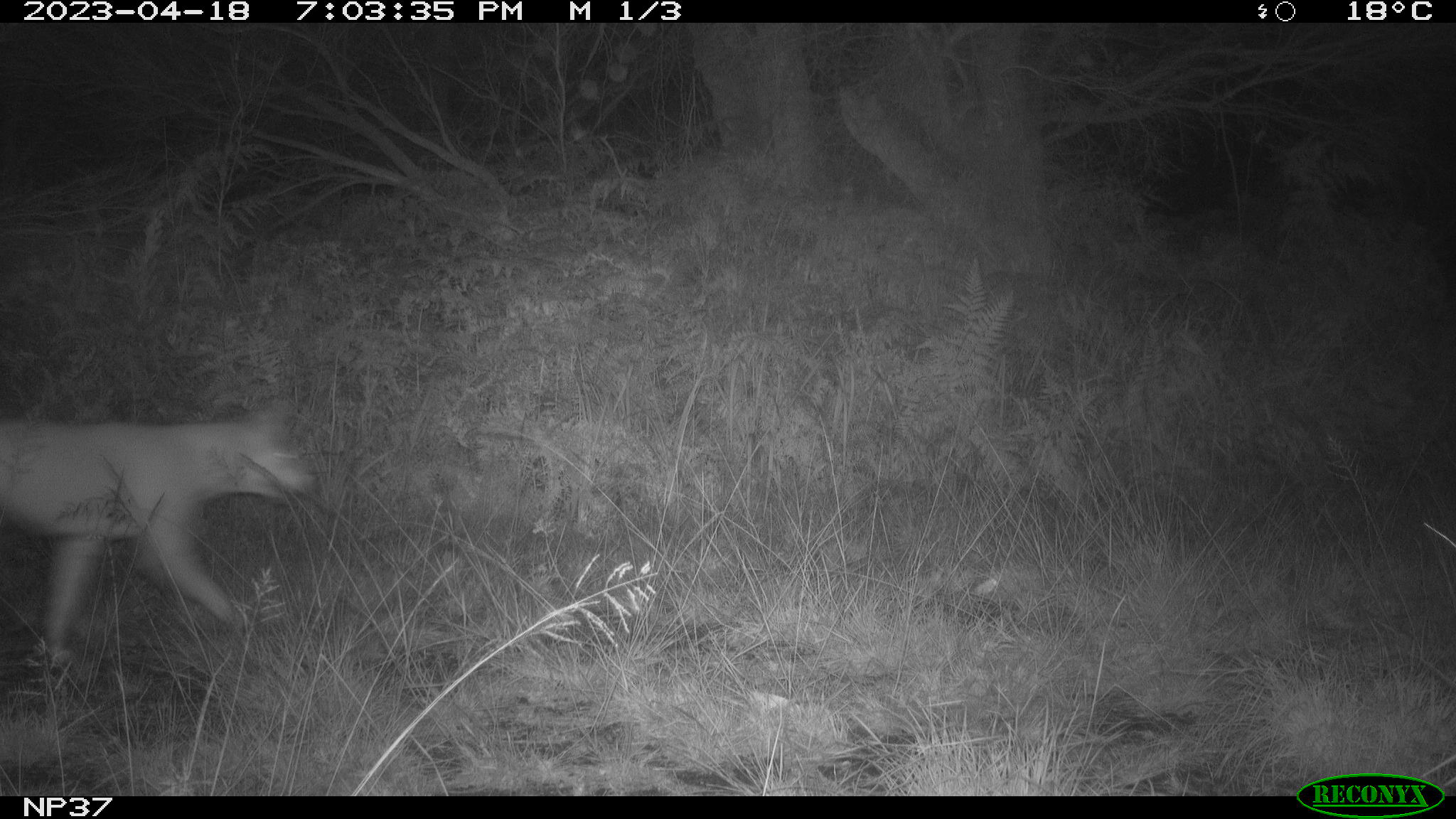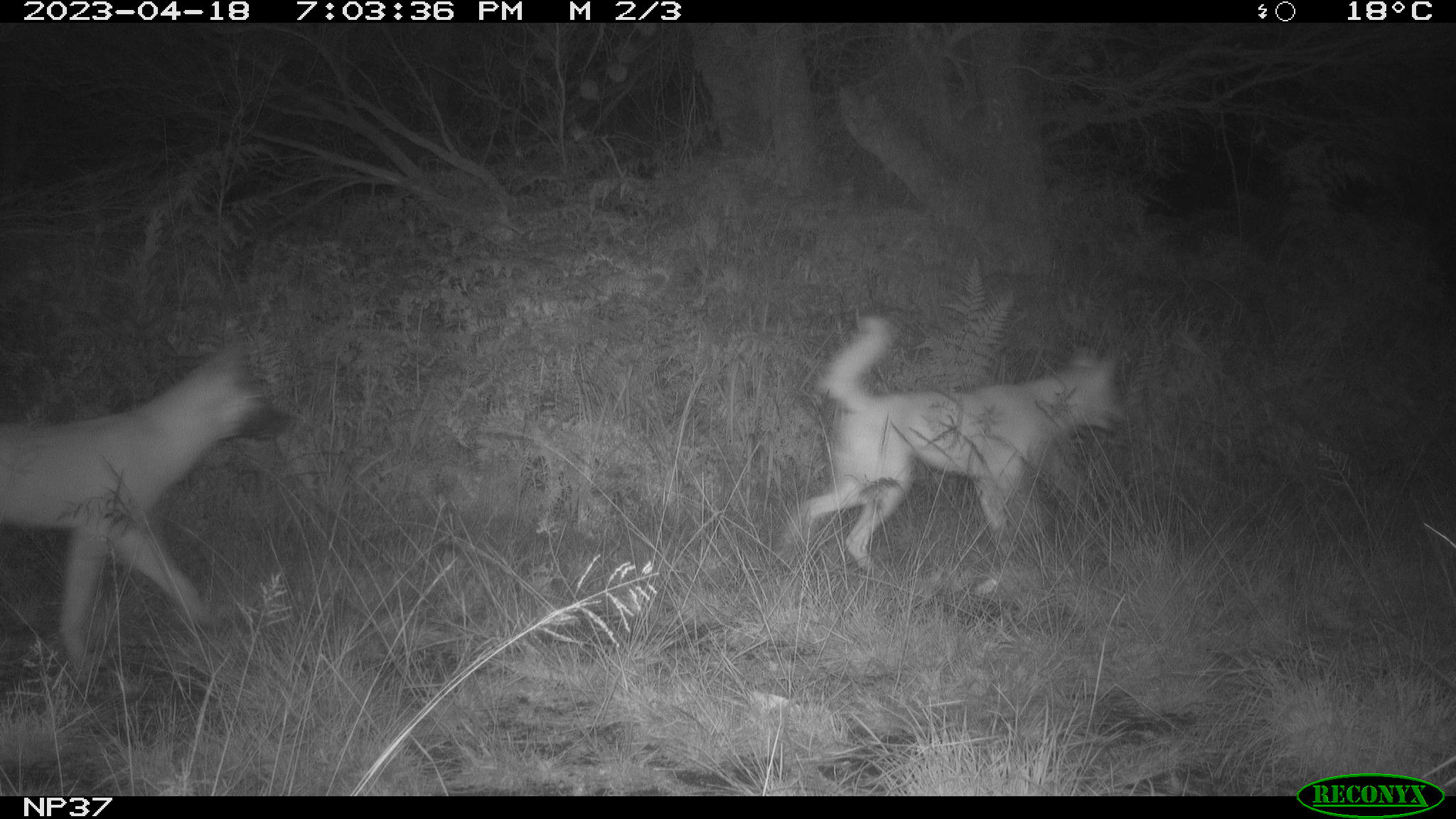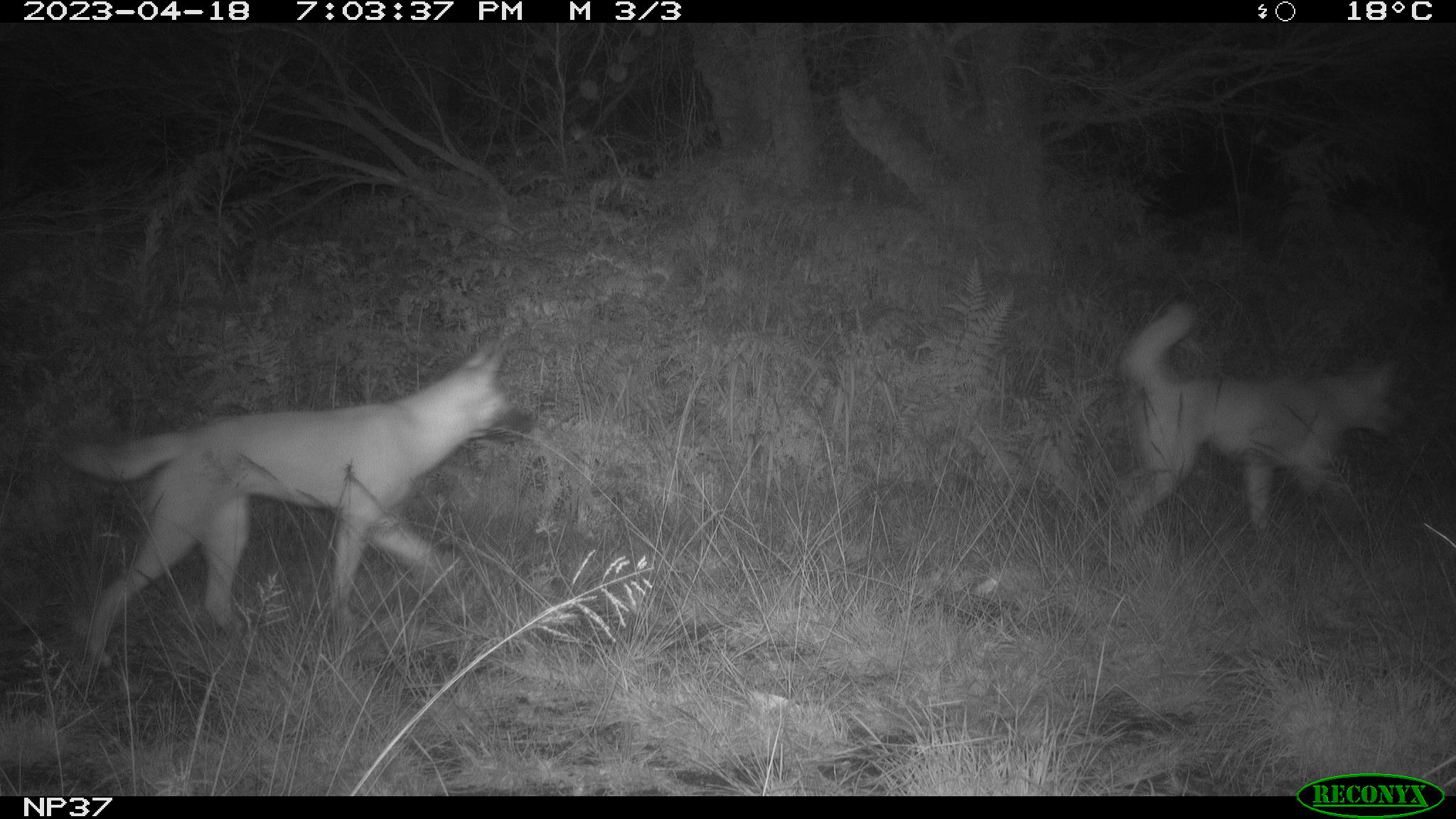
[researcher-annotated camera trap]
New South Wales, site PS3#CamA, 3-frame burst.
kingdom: Animalia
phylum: Chordata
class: Mammalia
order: Carnivora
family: Canidae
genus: Canis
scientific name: Canis familiaris dingo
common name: dingo